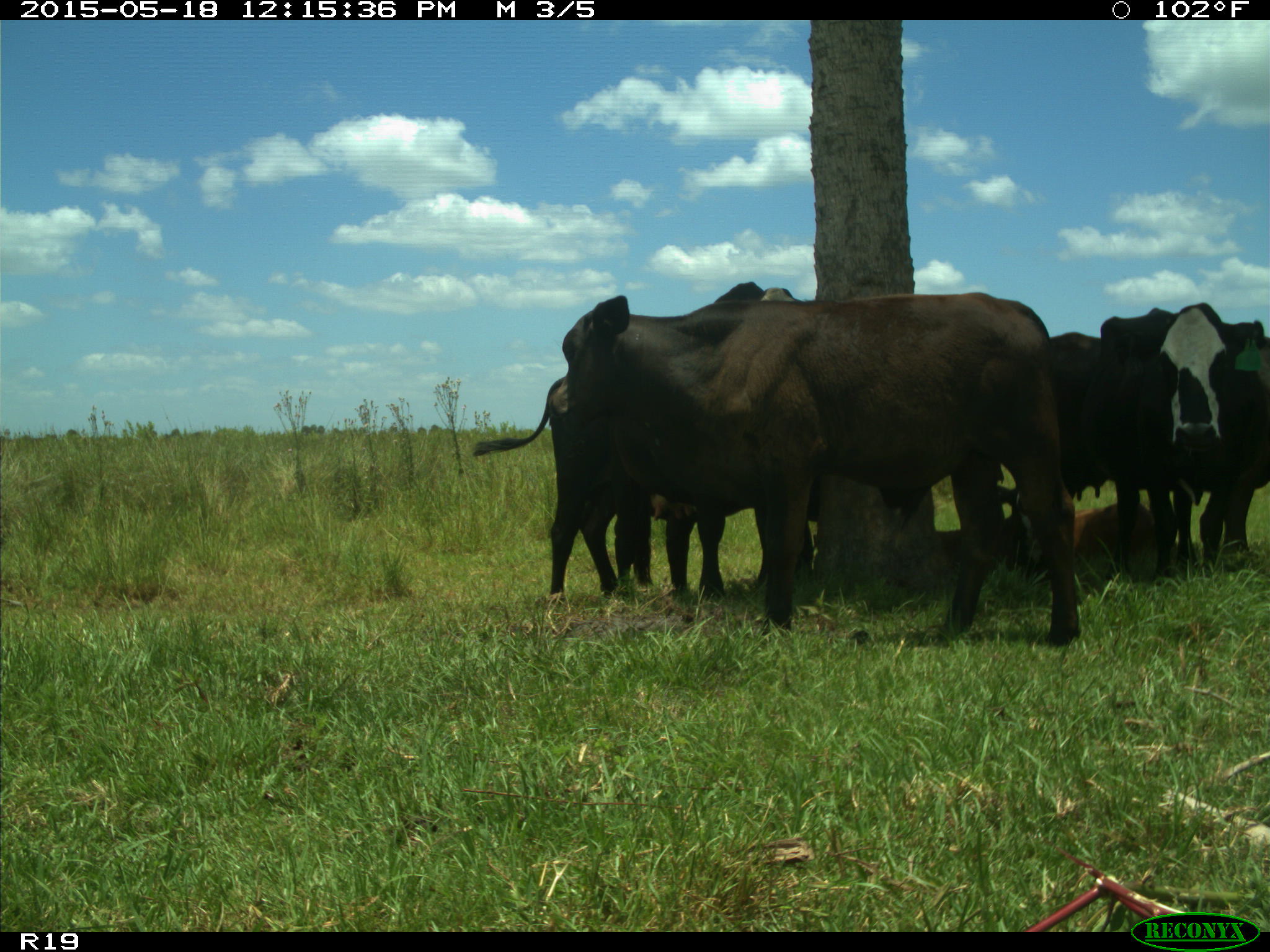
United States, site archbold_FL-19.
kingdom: Animalia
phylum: Chordata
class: Mammalia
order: Artiodactyla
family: Bovidae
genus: Bos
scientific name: Bos taurus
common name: domestic cow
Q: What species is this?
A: Bos taurus (domestic cow).